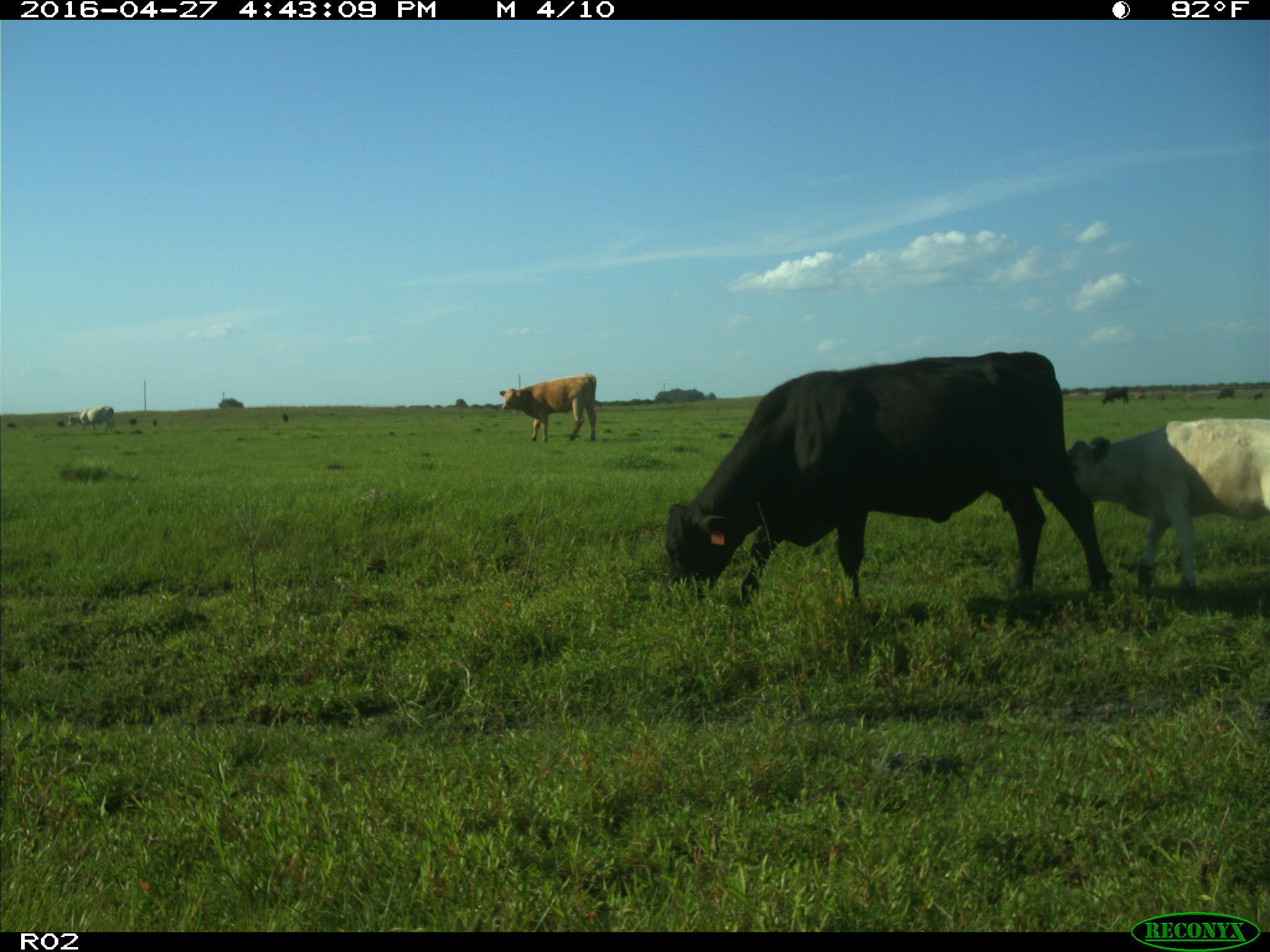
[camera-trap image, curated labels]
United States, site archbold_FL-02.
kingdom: Animalia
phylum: Chordata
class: Mammalia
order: Artiodactyla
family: Bovidae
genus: Bos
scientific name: Bos taurus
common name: domestic cow